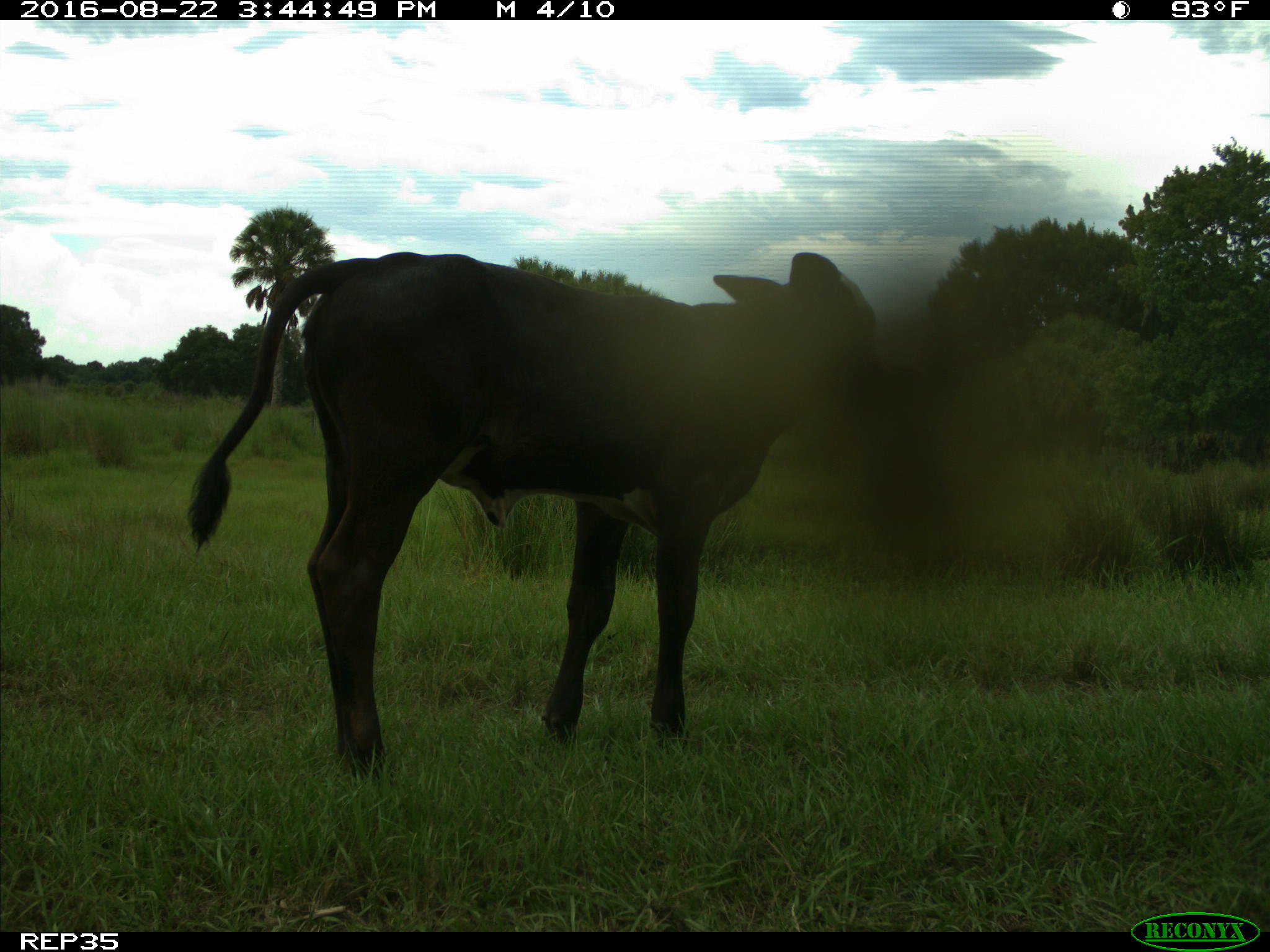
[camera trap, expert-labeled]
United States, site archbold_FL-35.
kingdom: Animalia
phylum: Chordata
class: Mammalia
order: Artiodactyla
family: Bovidae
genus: Bos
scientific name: Bos taurus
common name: domestic cow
Bos taurus (domestic cow).